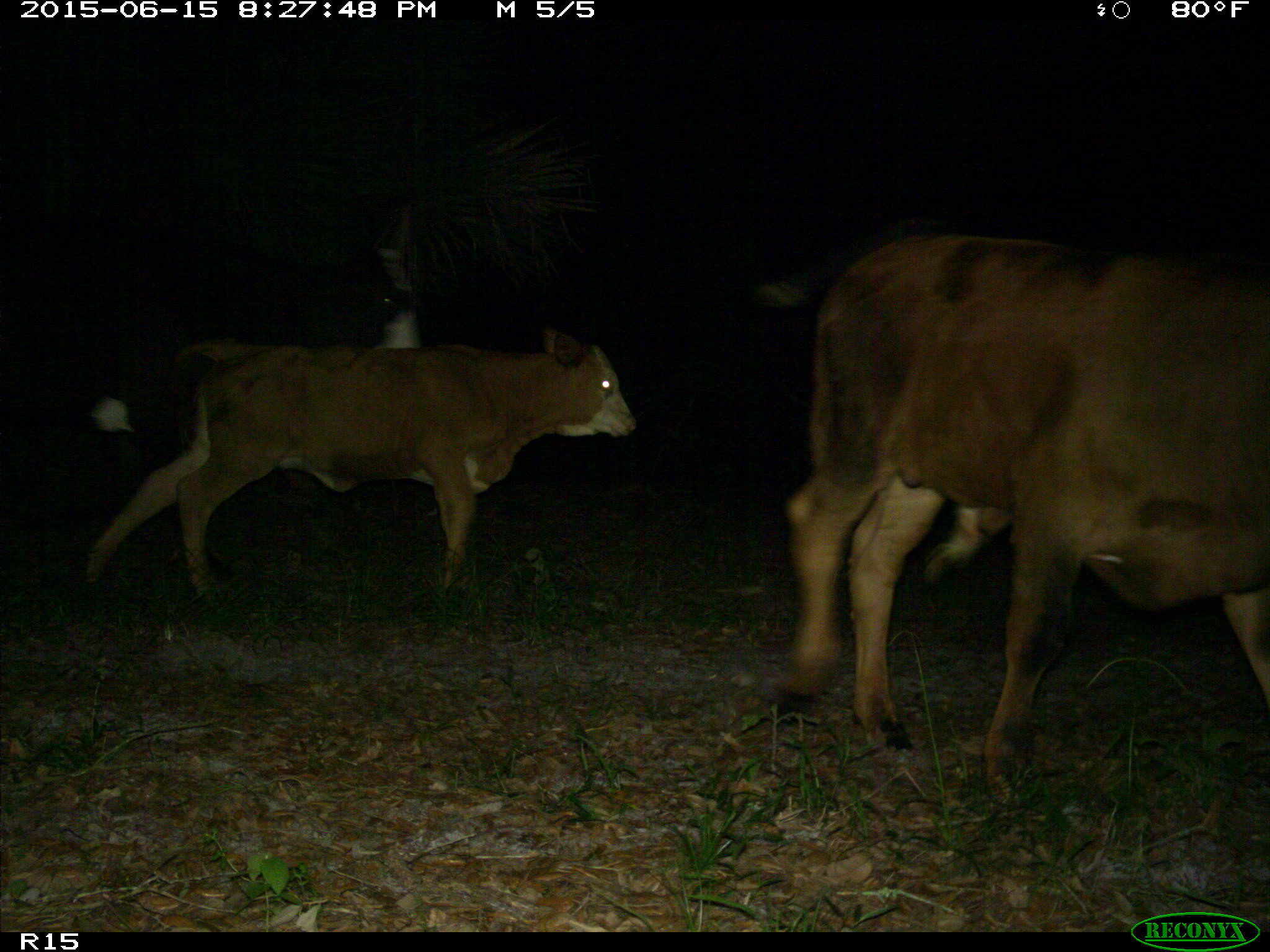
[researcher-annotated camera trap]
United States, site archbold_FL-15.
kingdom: Animalia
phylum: Chordata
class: Mammalia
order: Artiodactyla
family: Bovidae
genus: Bos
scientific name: Bos taurus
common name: domestic cow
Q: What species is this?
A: Bos taurus (domestic cow).